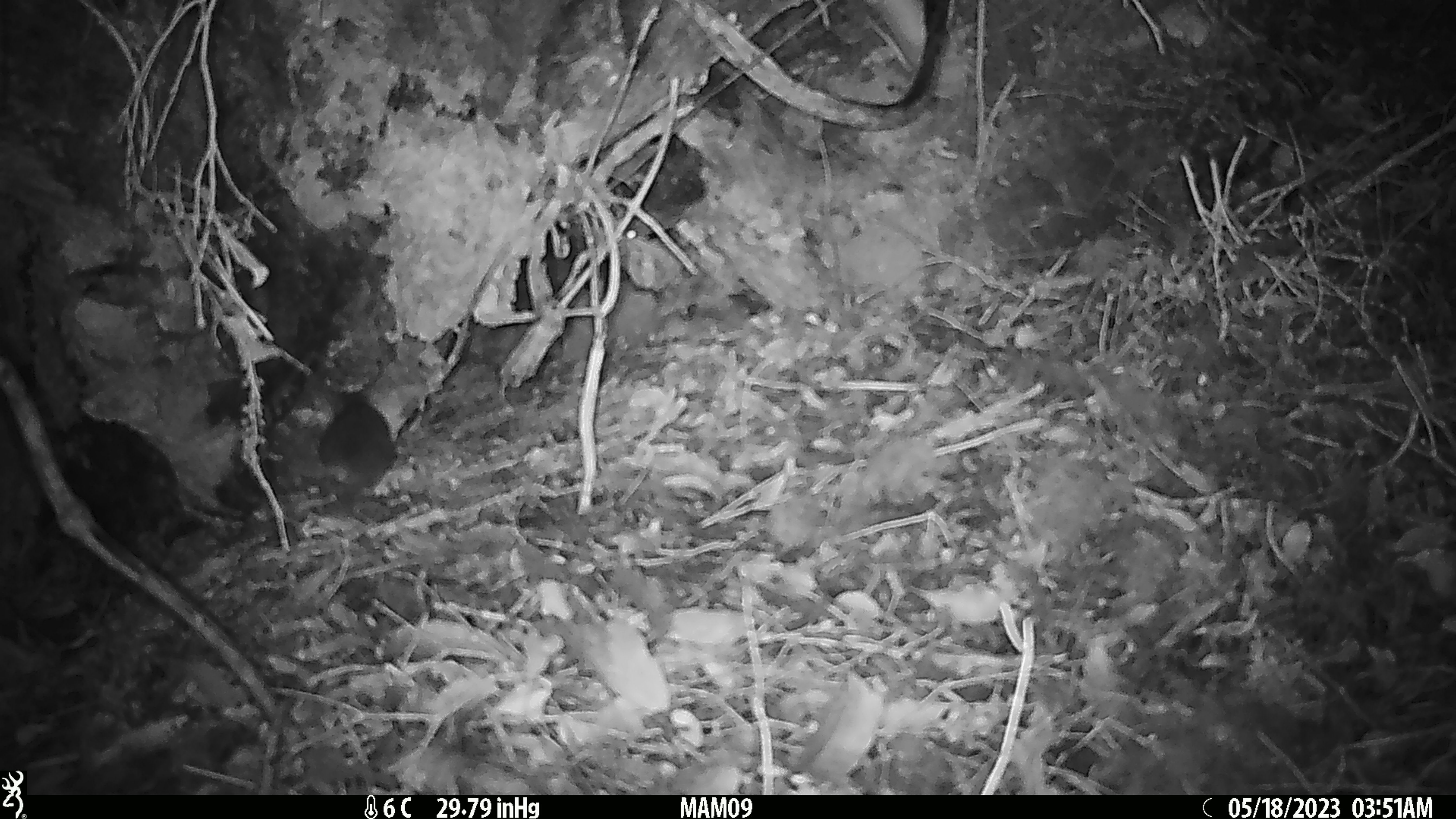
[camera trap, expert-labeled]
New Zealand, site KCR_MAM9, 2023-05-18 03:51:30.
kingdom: Animalia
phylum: Chordata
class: Mammalia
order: Rodentia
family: Muridae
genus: Rattus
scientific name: Rattus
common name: rat